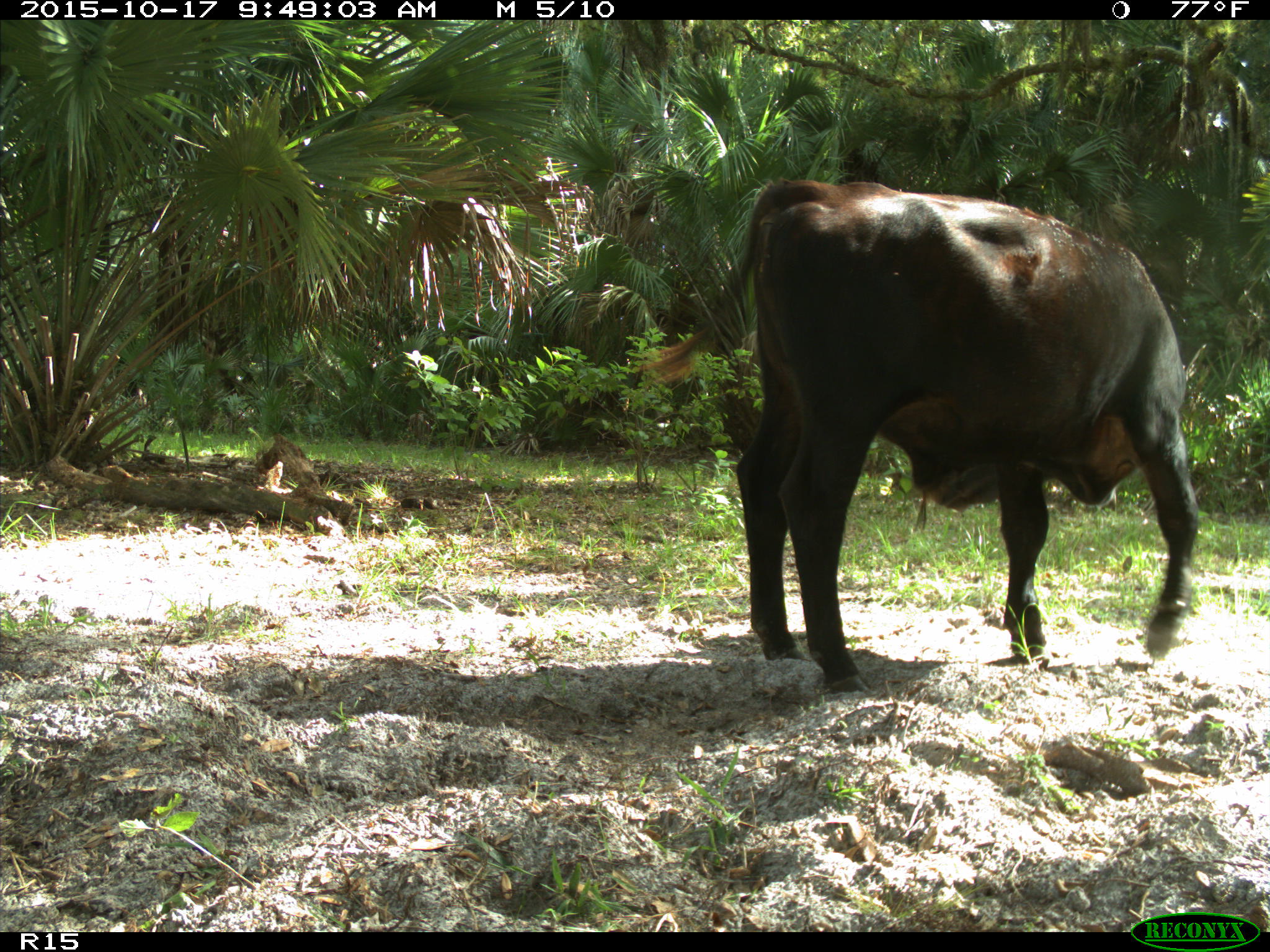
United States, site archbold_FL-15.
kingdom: Animalia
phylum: Chordata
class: Mammalia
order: Artiodactyla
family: Bovidae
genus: Bos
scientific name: Bos taurus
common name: domestic cow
Bos taurus (domestic cow).